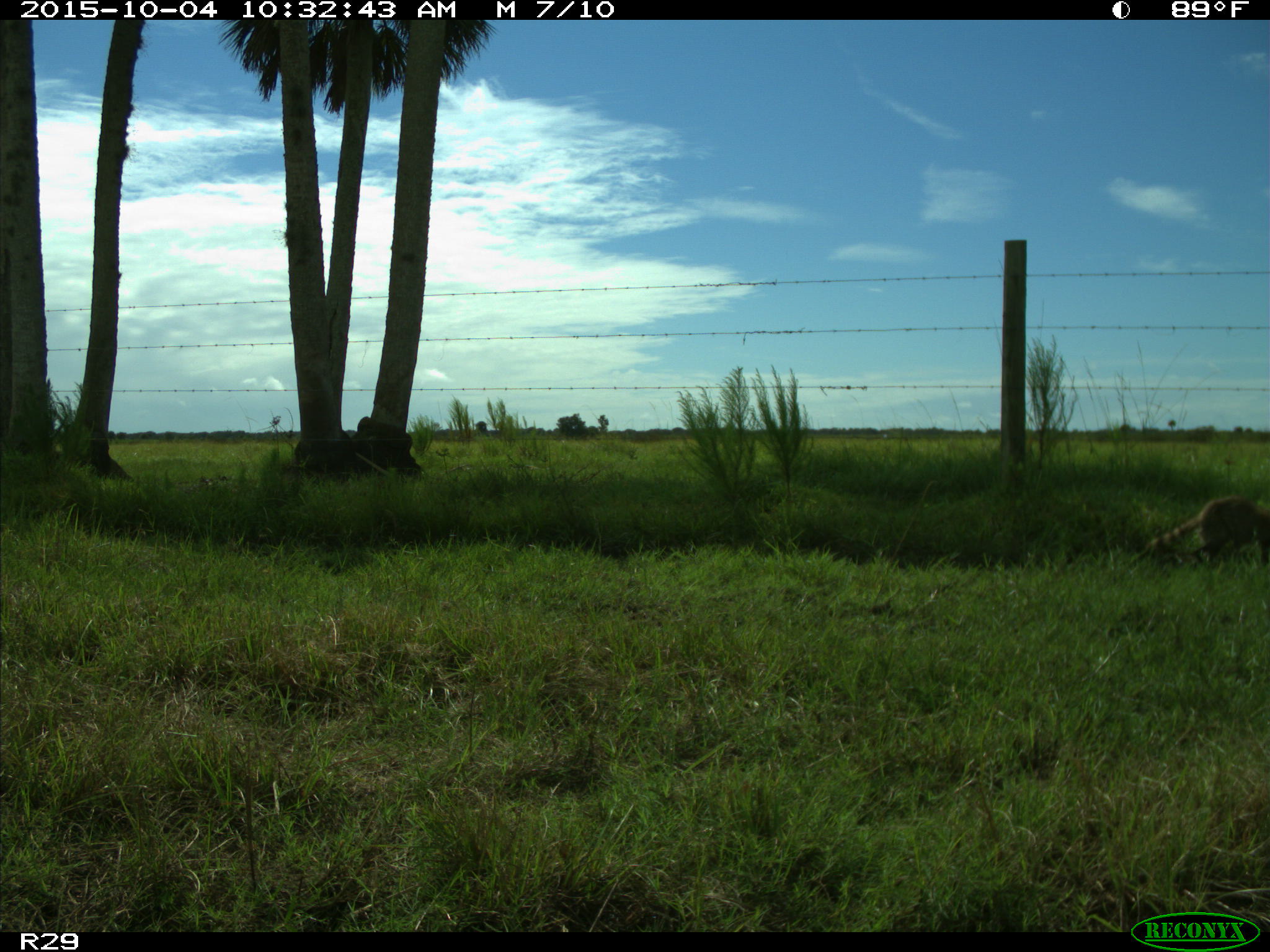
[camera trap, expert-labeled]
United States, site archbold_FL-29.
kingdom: Animalia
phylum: Chordata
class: Mammalia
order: Carnivora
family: Procyonidae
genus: Procyon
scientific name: Procyon lotor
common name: common raccoon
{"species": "Procyon lotor (common raccoon)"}